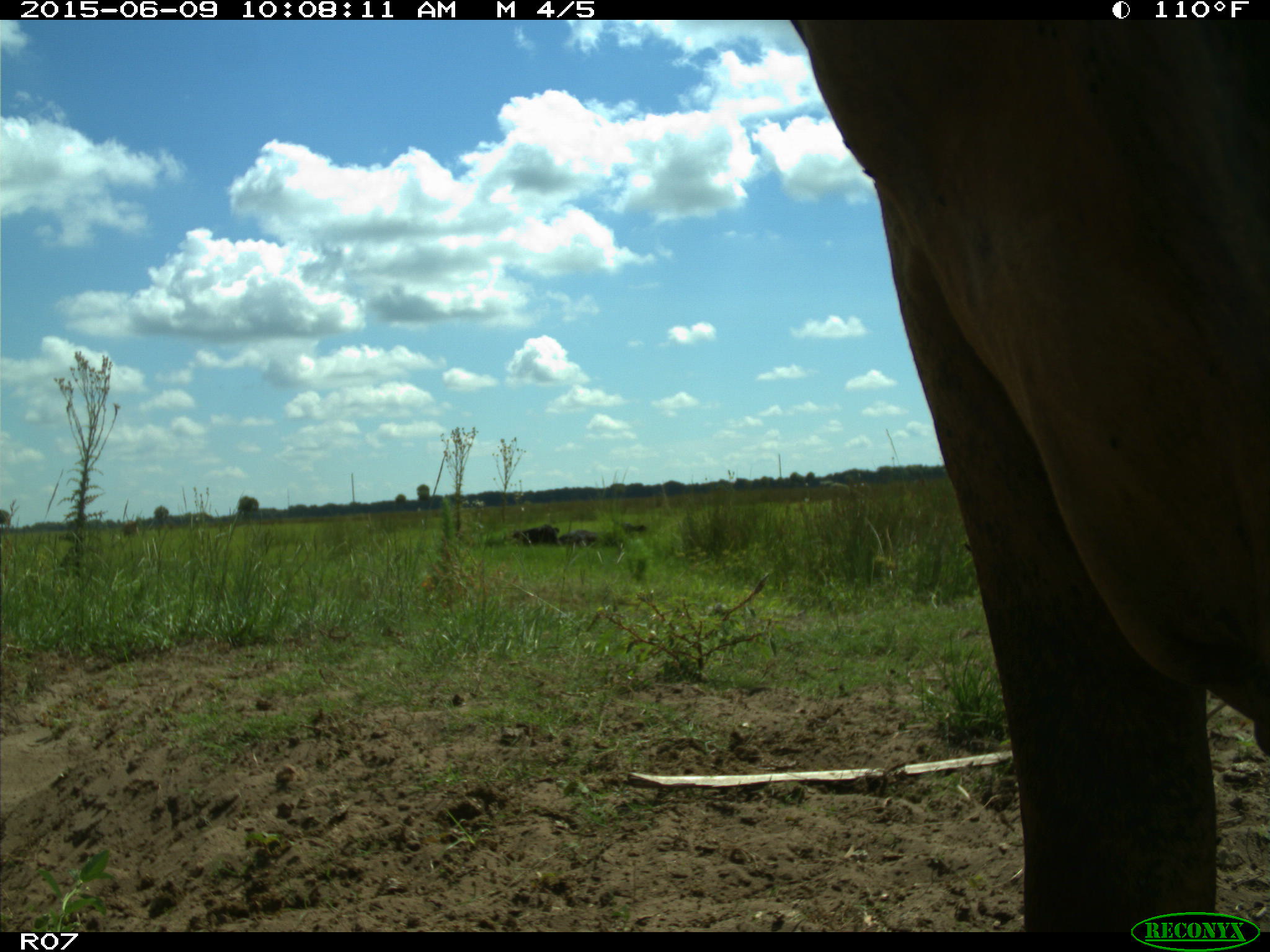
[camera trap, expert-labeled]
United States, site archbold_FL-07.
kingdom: Animalia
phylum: Chordata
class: Mammalia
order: Artiodactyla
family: Bovidae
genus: Bos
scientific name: Bos taurus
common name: domestic cow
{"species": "Bos taurus (domestic cow)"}